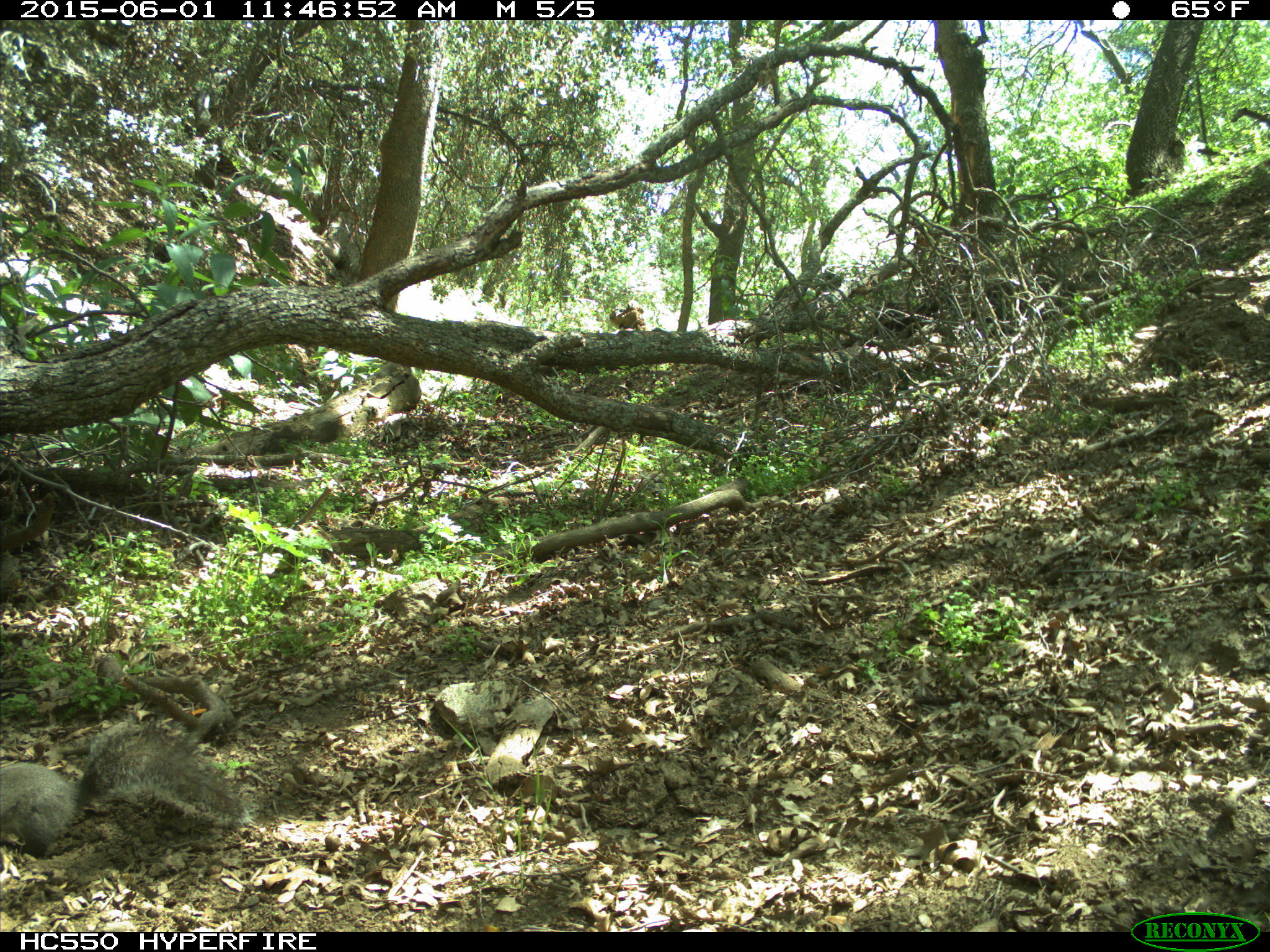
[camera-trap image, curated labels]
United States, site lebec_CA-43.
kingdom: Animalia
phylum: Chordata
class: Mammalia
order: Rodentia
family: Sciuridae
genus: Sciurus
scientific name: Sciurus carolinensis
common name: eastern gray squirrel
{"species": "Sciurus carolinensis (eastern gray squirrel)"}